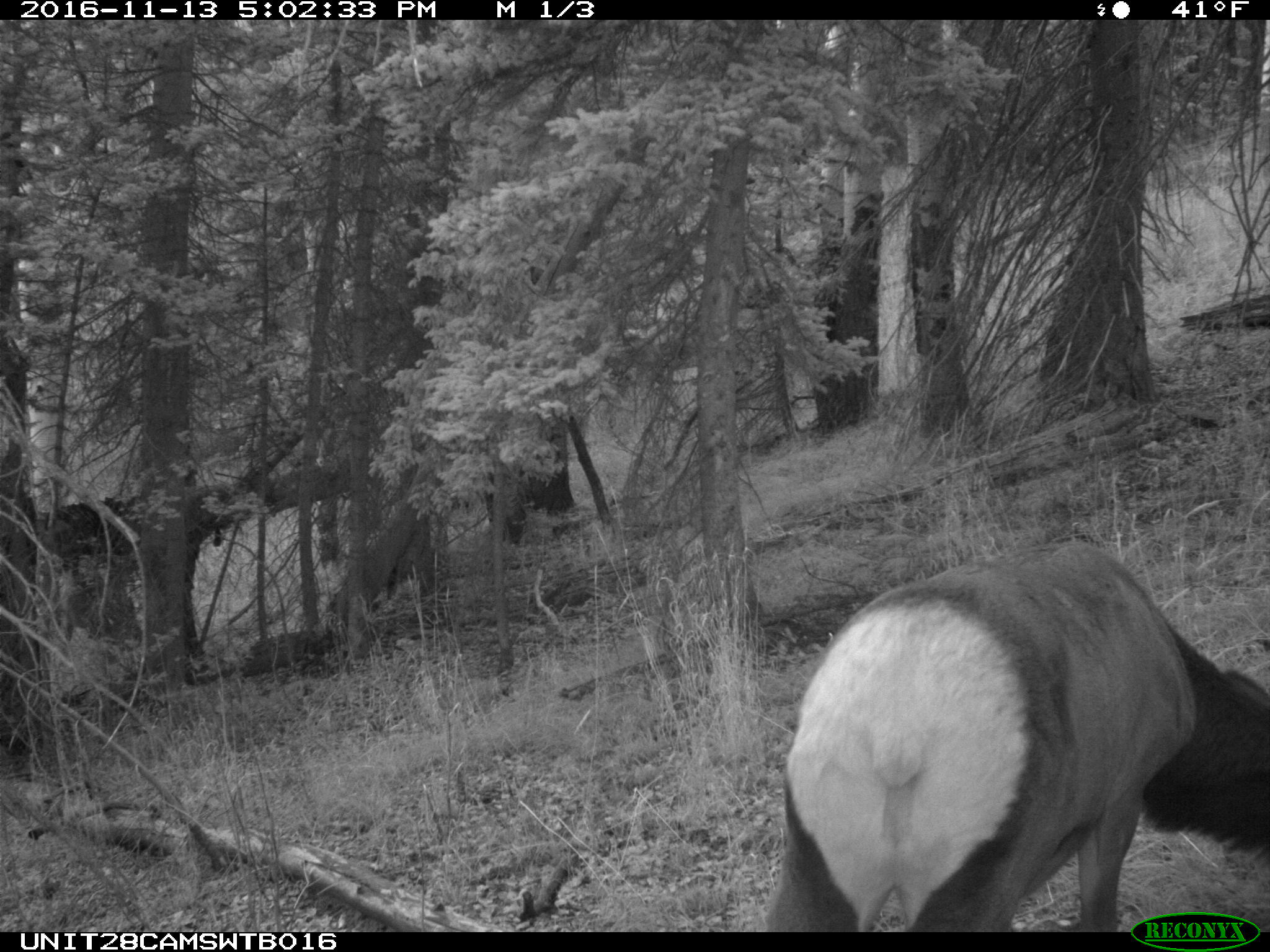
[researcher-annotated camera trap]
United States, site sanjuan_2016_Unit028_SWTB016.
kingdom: Animalia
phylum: Chordata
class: Mammalia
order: Artiodactyla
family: Cervidae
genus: Cervus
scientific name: Cervus elaphus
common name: red deer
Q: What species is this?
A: Cervus elaphus (red deer).